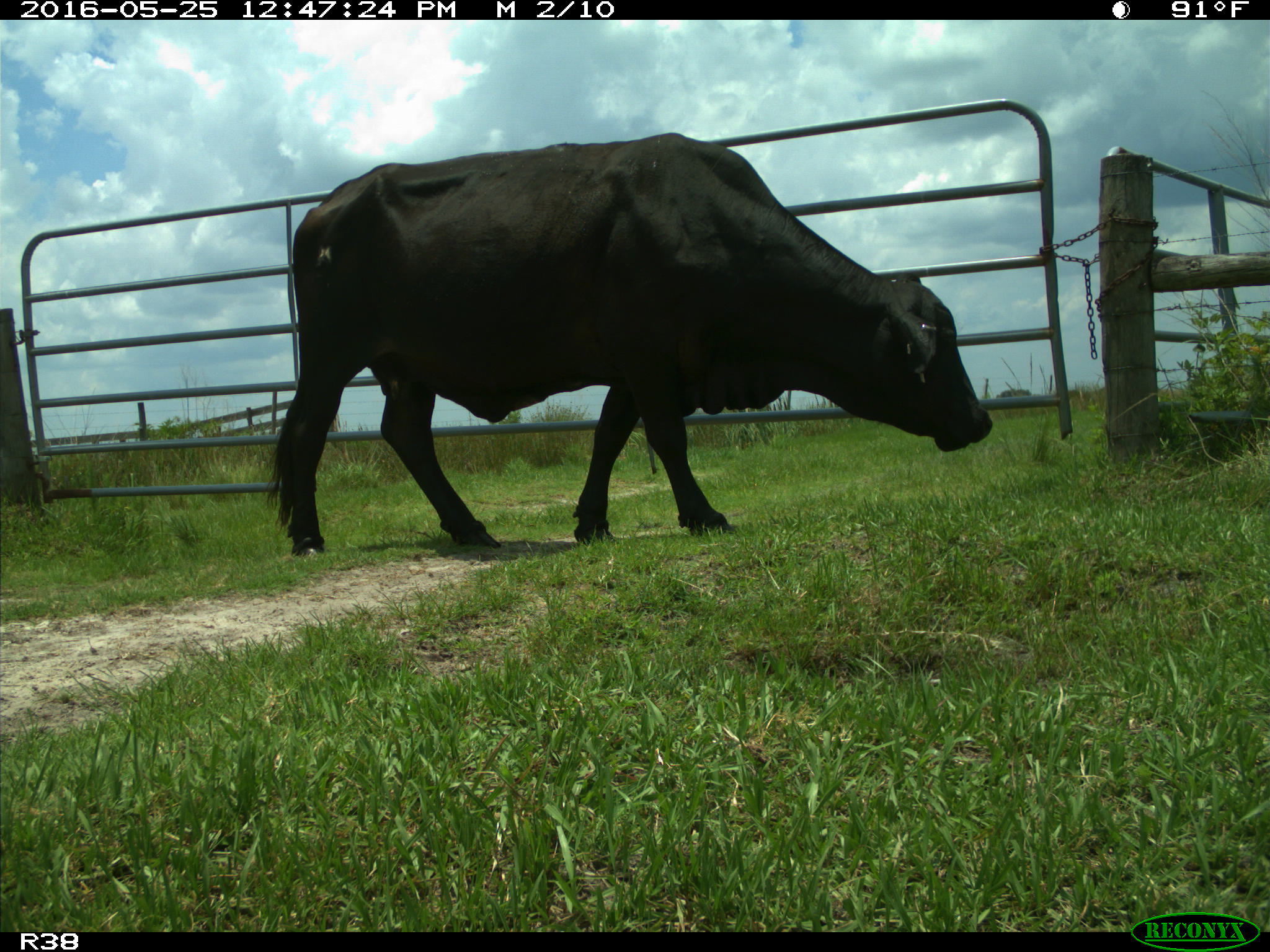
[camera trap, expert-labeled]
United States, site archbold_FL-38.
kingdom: Animalia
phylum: Chordata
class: Mammalia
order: Artiodactyla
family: Bovidae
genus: Bos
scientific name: Bos taurus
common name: domestic cow